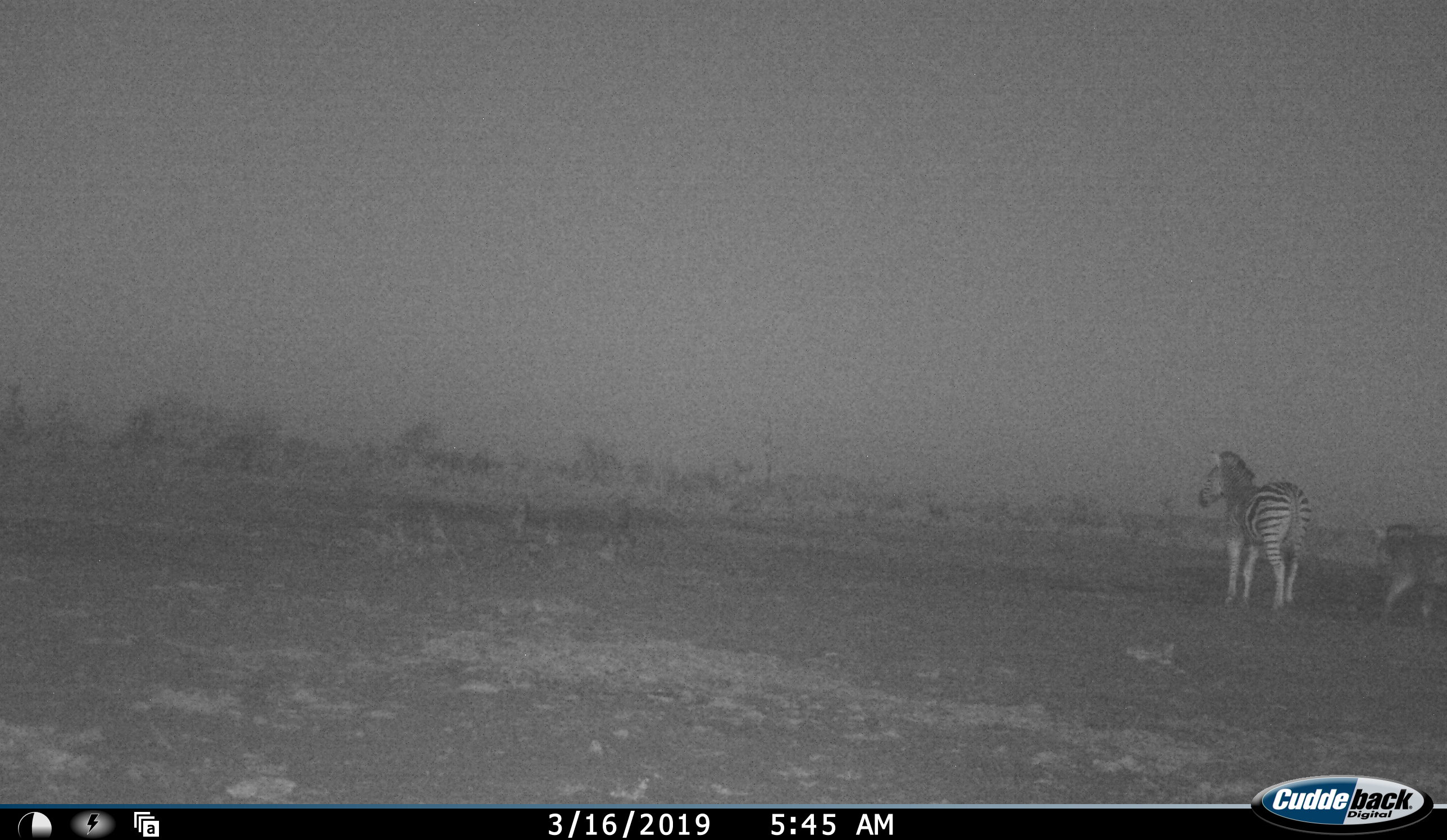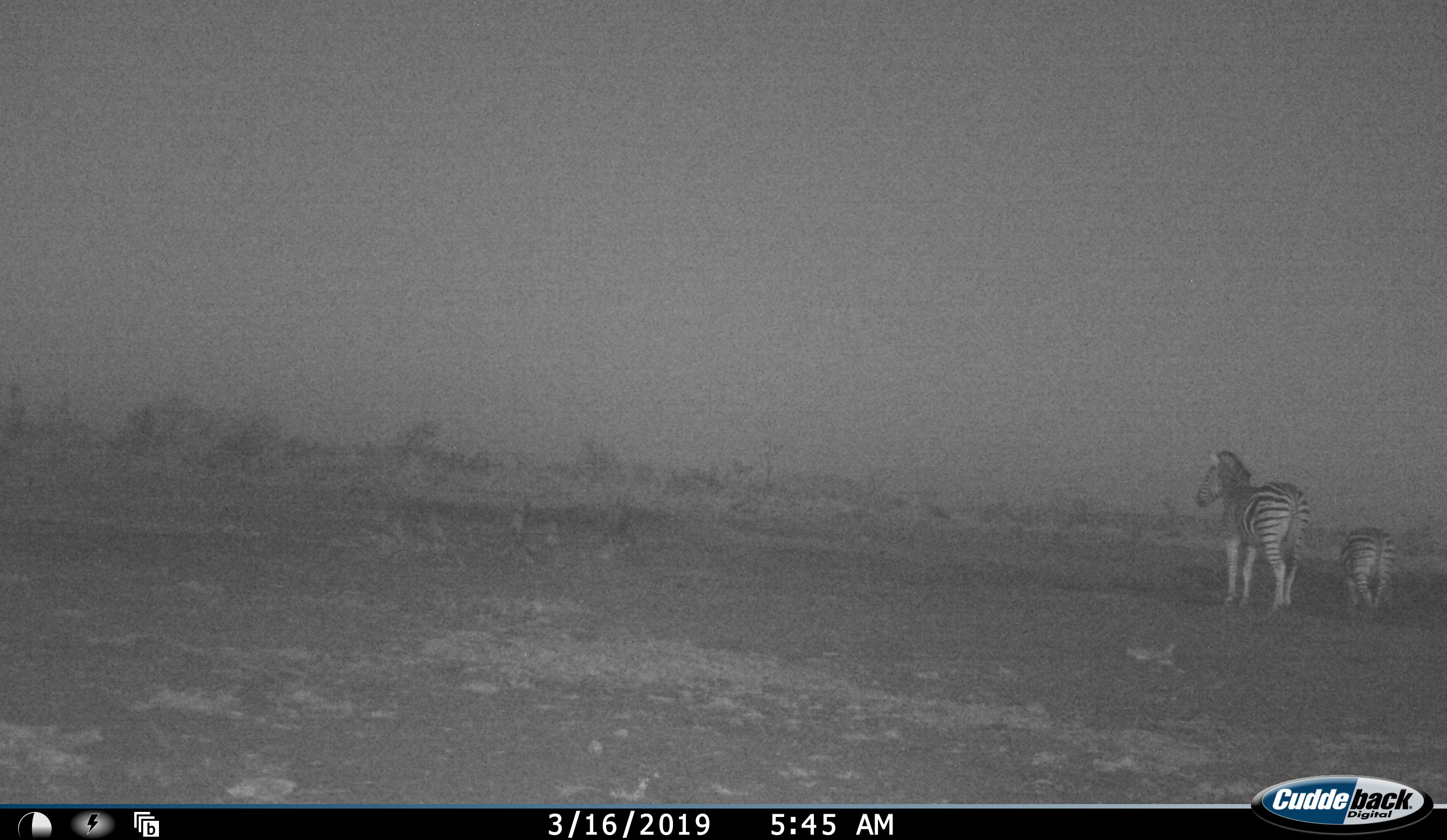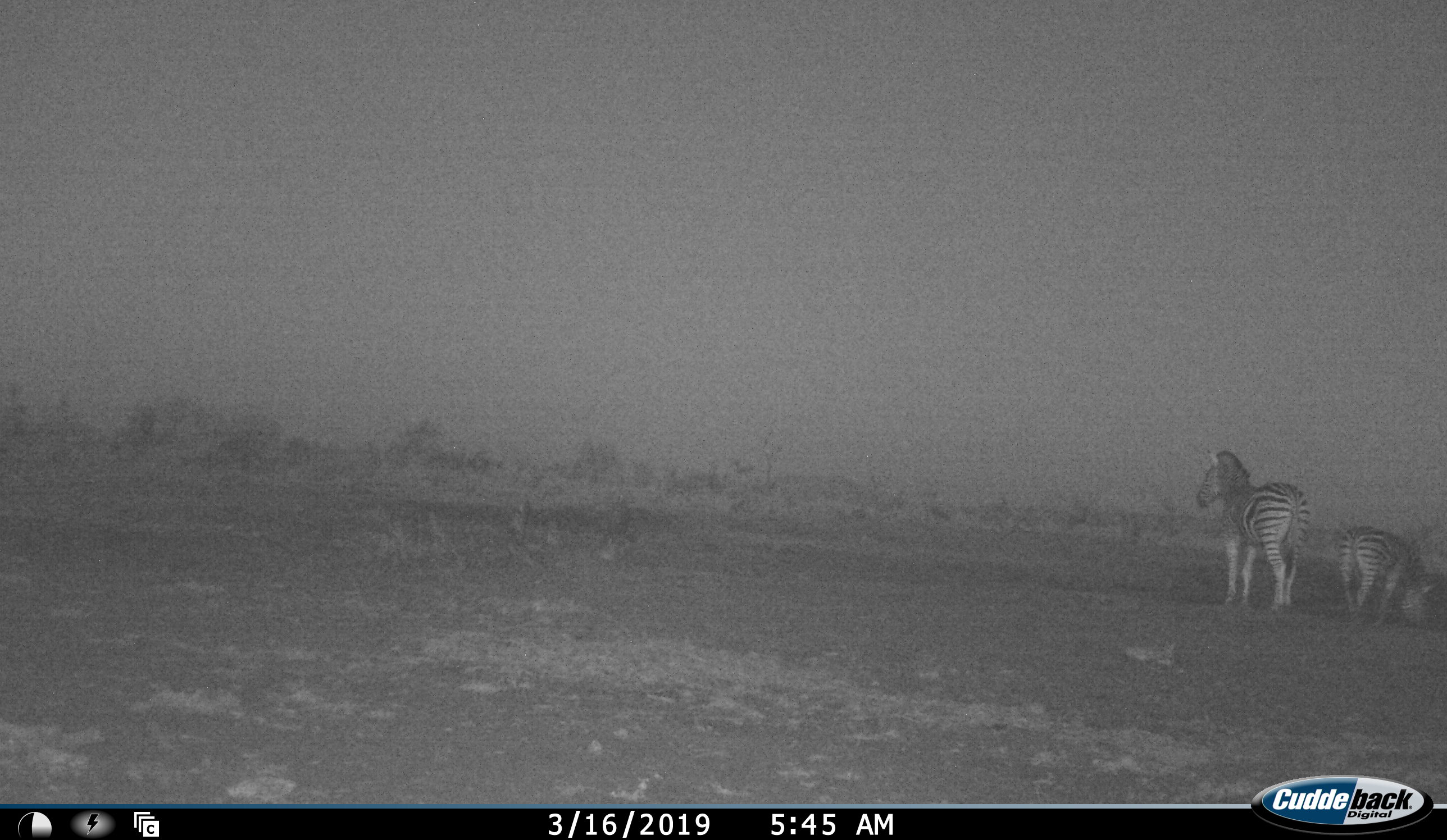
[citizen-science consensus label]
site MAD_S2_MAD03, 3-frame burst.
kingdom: Animalia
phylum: Chordata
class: Mammalia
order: Perissodactyla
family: Equidae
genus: Equus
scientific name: Equus quagga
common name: plains zebra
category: zebraplains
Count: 2.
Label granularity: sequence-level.